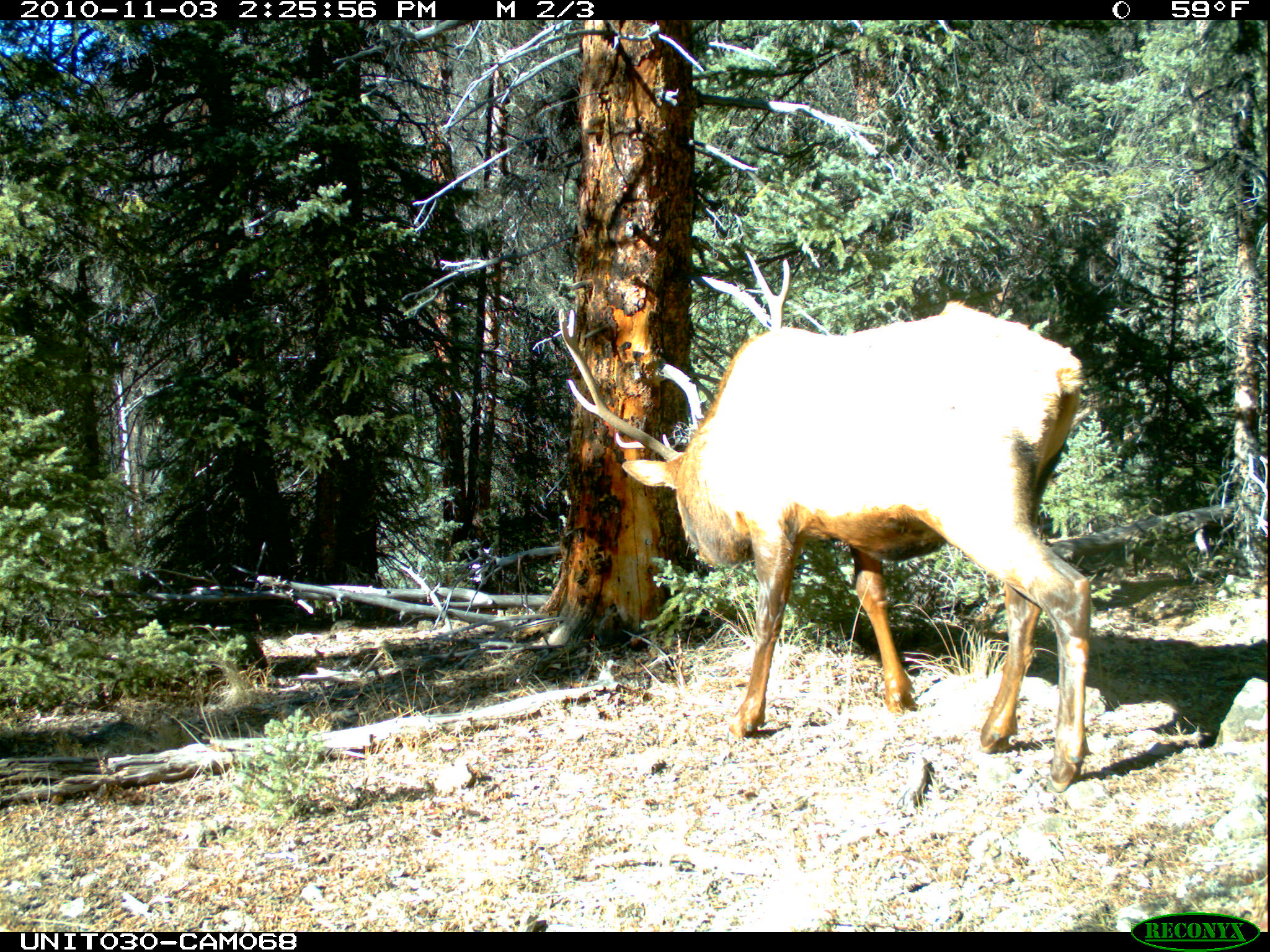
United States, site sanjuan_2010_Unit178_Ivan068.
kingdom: Animalia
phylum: Chordata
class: Mammalia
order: Artiodactyla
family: Cervidae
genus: Cervus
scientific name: Cervus elaphus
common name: red deer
Cervus elaphus (red deer).